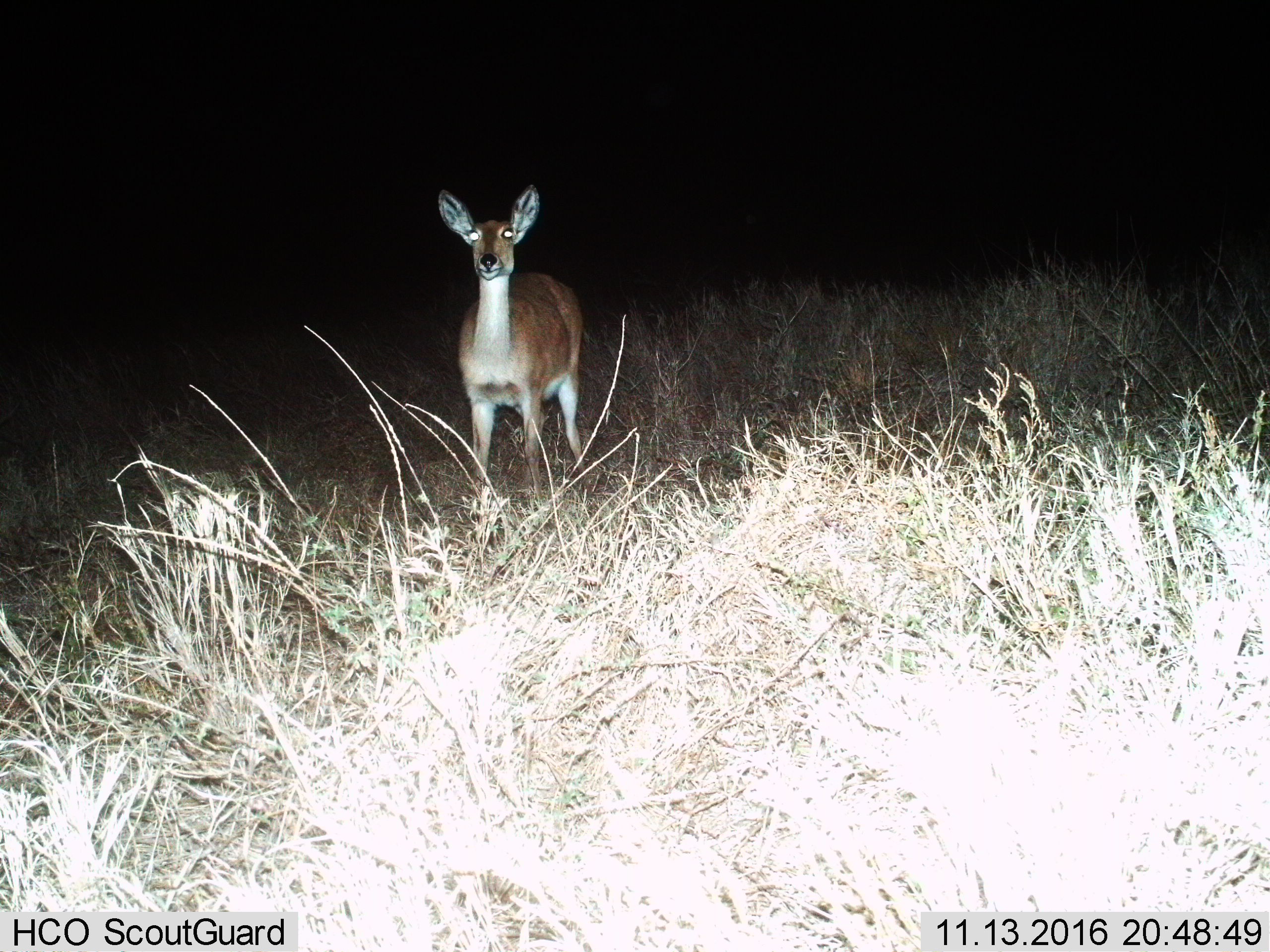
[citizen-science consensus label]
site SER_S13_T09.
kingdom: Animalia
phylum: Chordata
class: Mammalia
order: Artiodactyla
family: Bovidae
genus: Redunca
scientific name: Redunca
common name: reedbuck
Reedbuck (Redunca), count 1. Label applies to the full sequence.